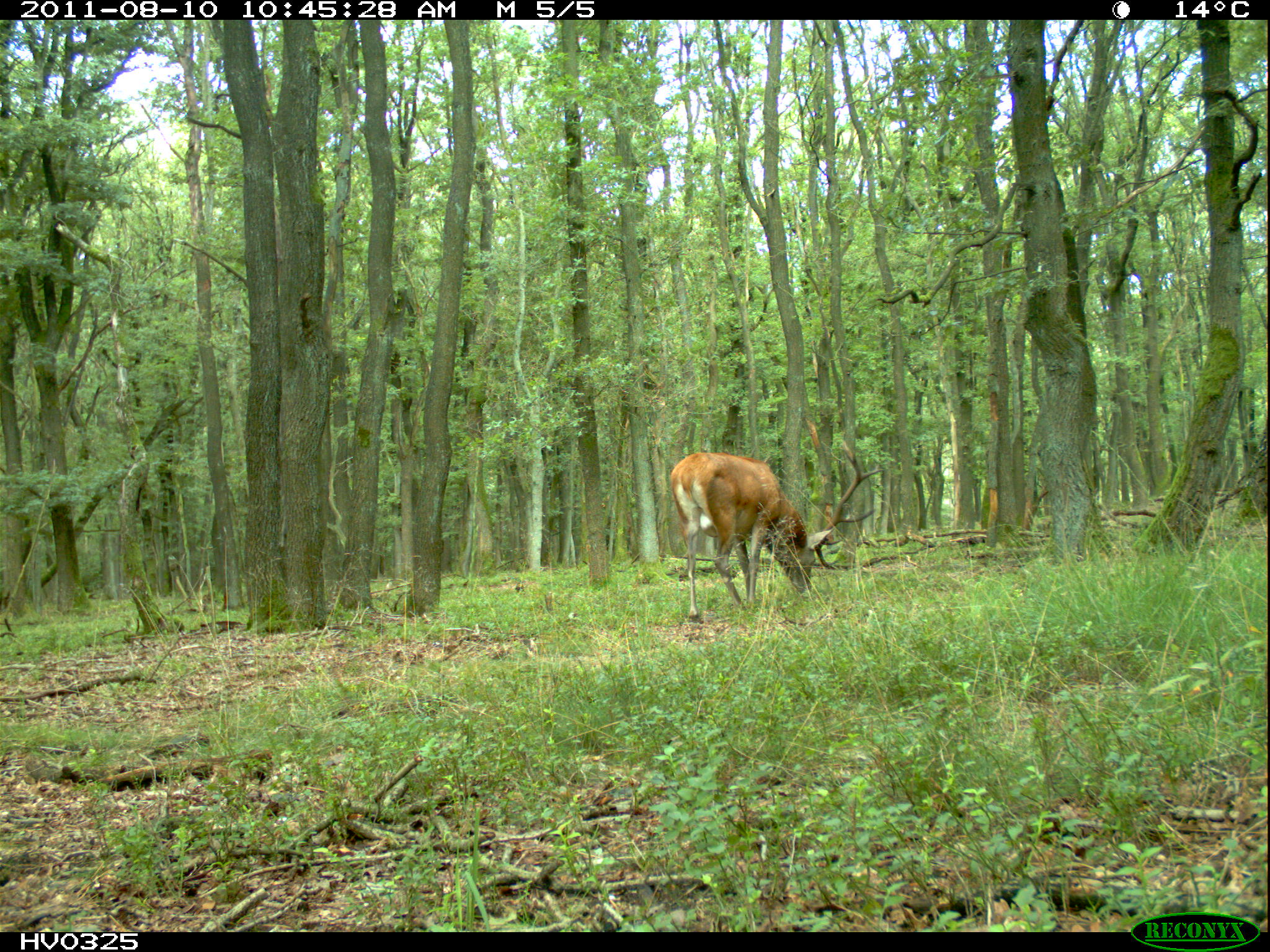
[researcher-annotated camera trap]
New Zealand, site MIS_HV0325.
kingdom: Animalia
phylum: Chordata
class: Mammalia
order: Artiodactyla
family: Cervidae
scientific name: Cervidae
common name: deer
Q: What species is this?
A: Deer (Cervidae).